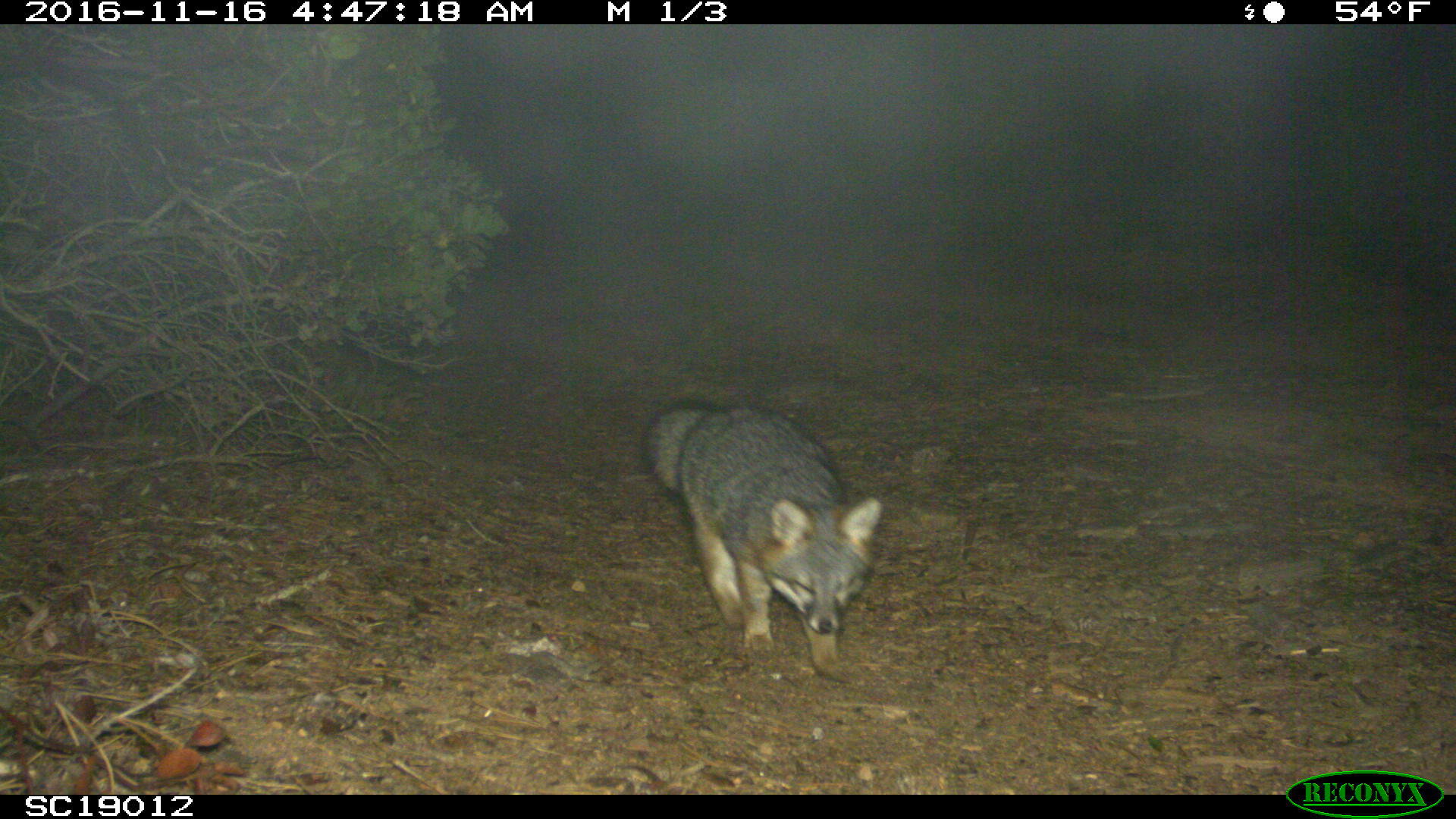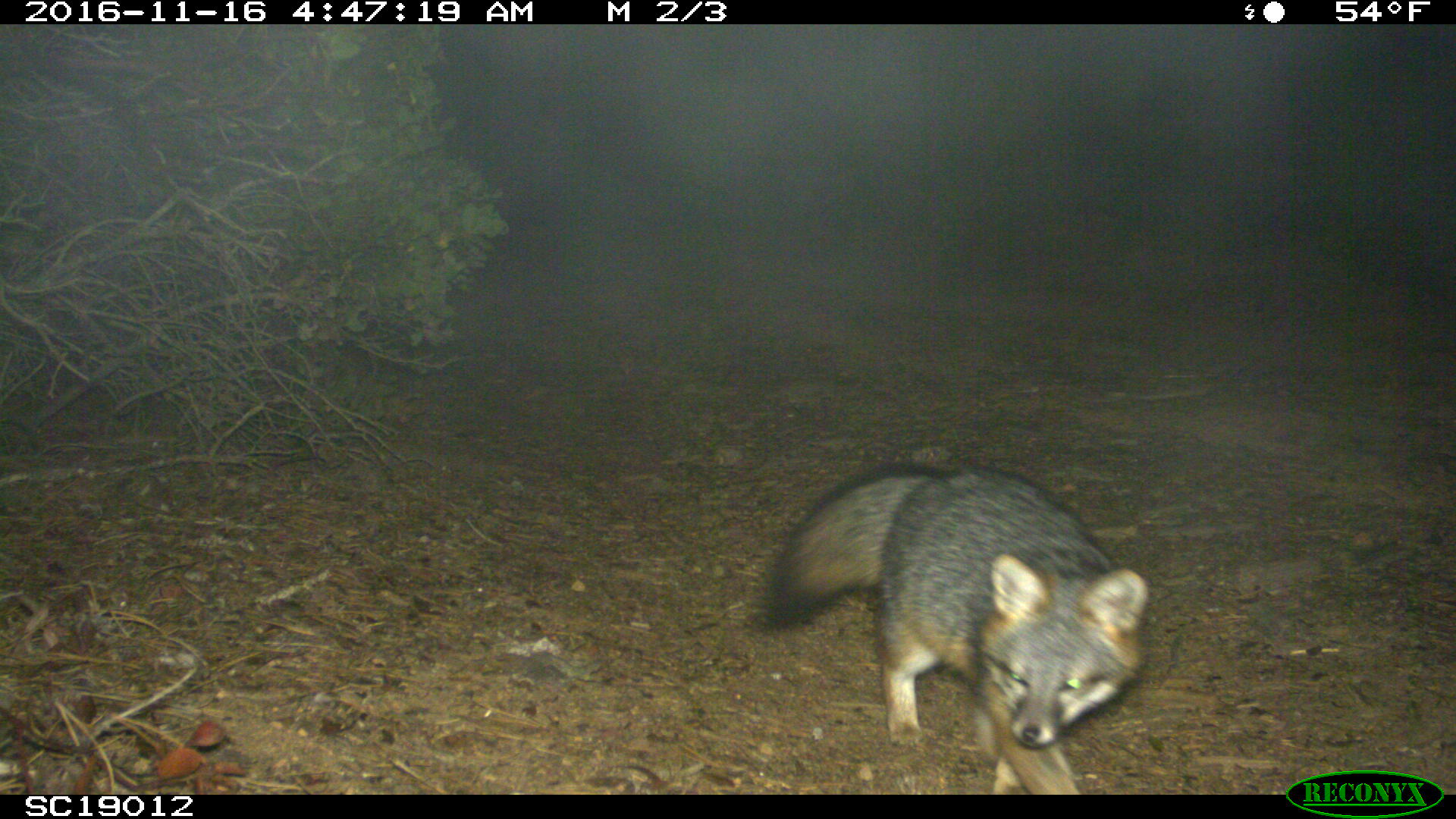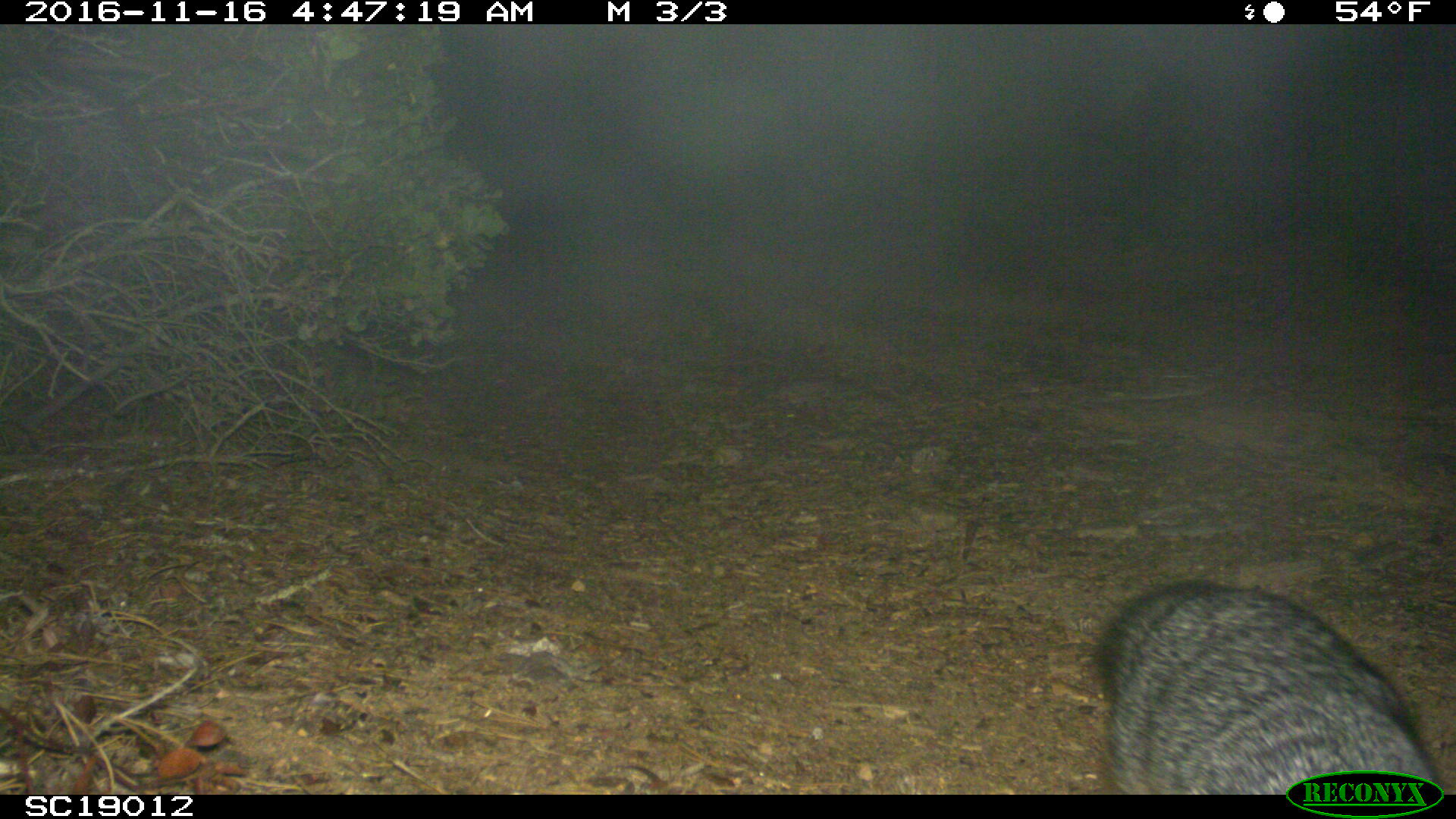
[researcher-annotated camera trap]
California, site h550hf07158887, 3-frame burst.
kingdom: Animalia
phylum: Chordata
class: Mammalia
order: Carnivora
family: Canidae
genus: Urocyon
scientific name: Urocyon littoralis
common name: island fox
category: fox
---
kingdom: Animalia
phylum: Chordata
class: Aves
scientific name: Aves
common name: bird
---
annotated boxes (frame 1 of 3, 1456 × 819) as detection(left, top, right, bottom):
fox: detection(644, 400, 882, 689)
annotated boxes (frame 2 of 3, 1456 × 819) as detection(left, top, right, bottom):
fox: detection(757, 462, 1151, 793)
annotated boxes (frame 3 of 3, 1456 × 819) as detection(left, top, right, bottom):
bird: detection(1098, 581, 1437, 795)